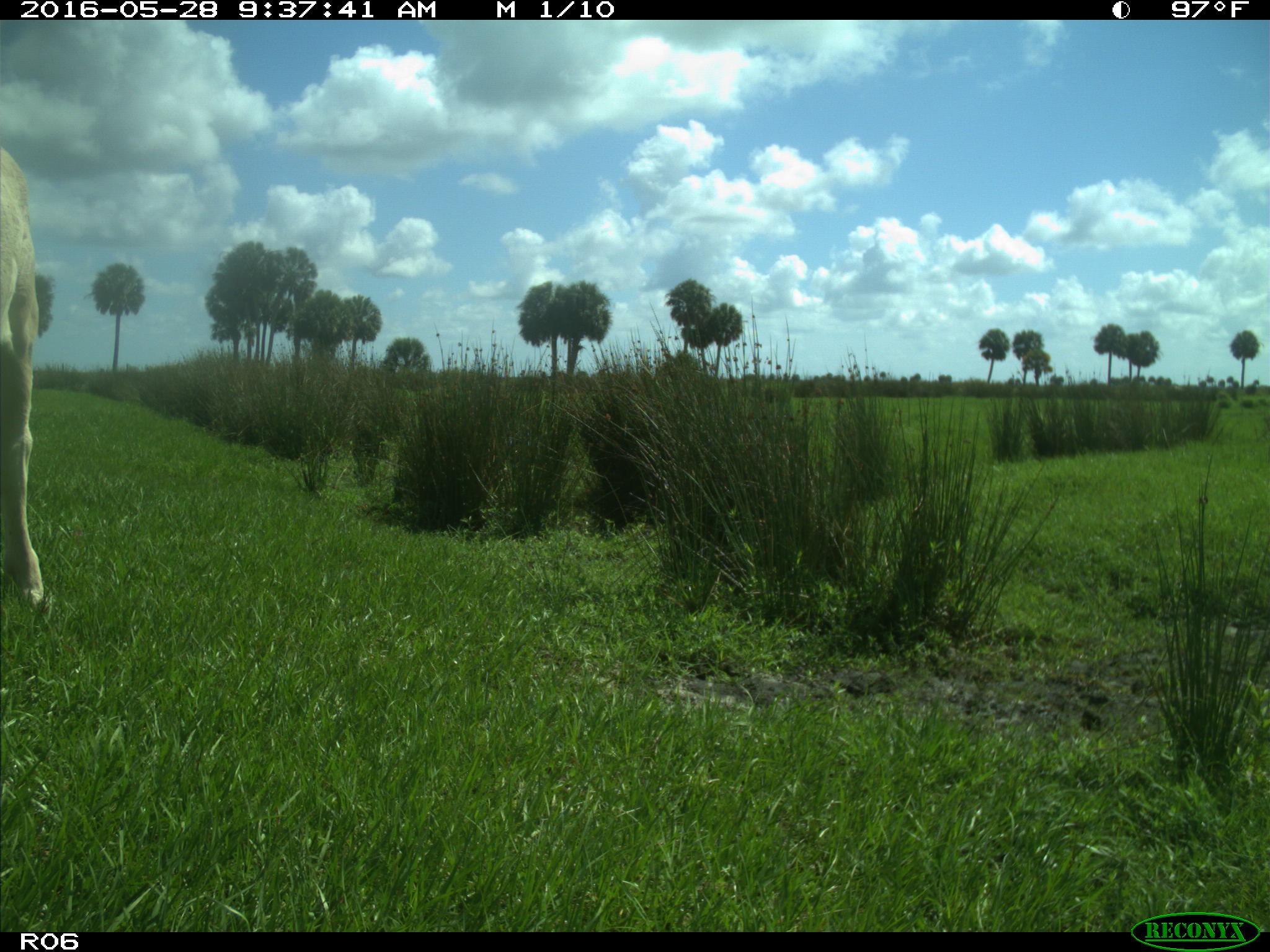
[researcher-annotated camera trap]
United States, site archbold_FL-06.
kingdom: Animalia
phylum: Chordata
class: Mammalia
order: Artiodactyla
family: Bovidae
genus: Bos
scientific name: Bos taurus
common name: domestic cow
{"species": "Bos taurus (domestic cow)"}